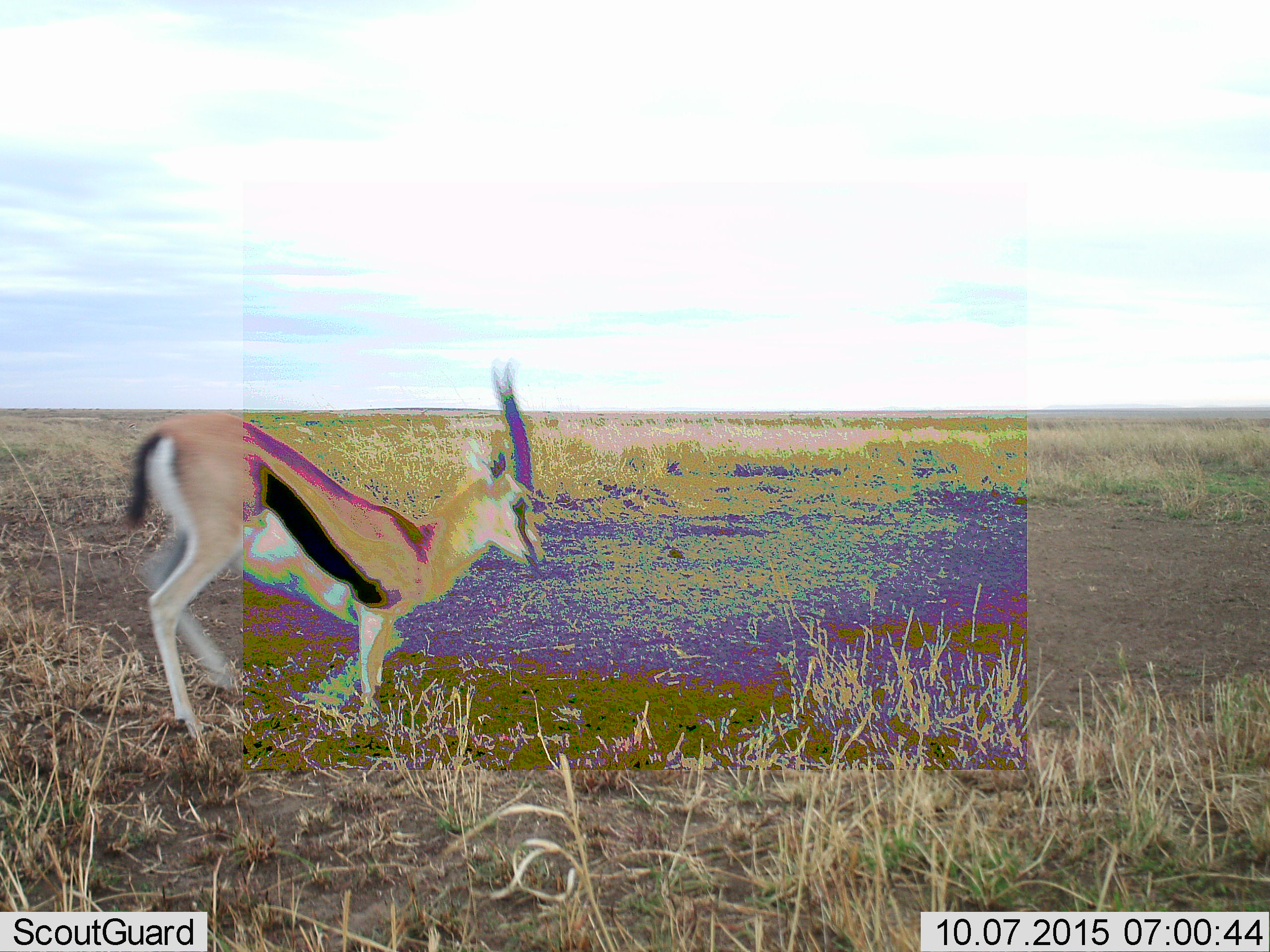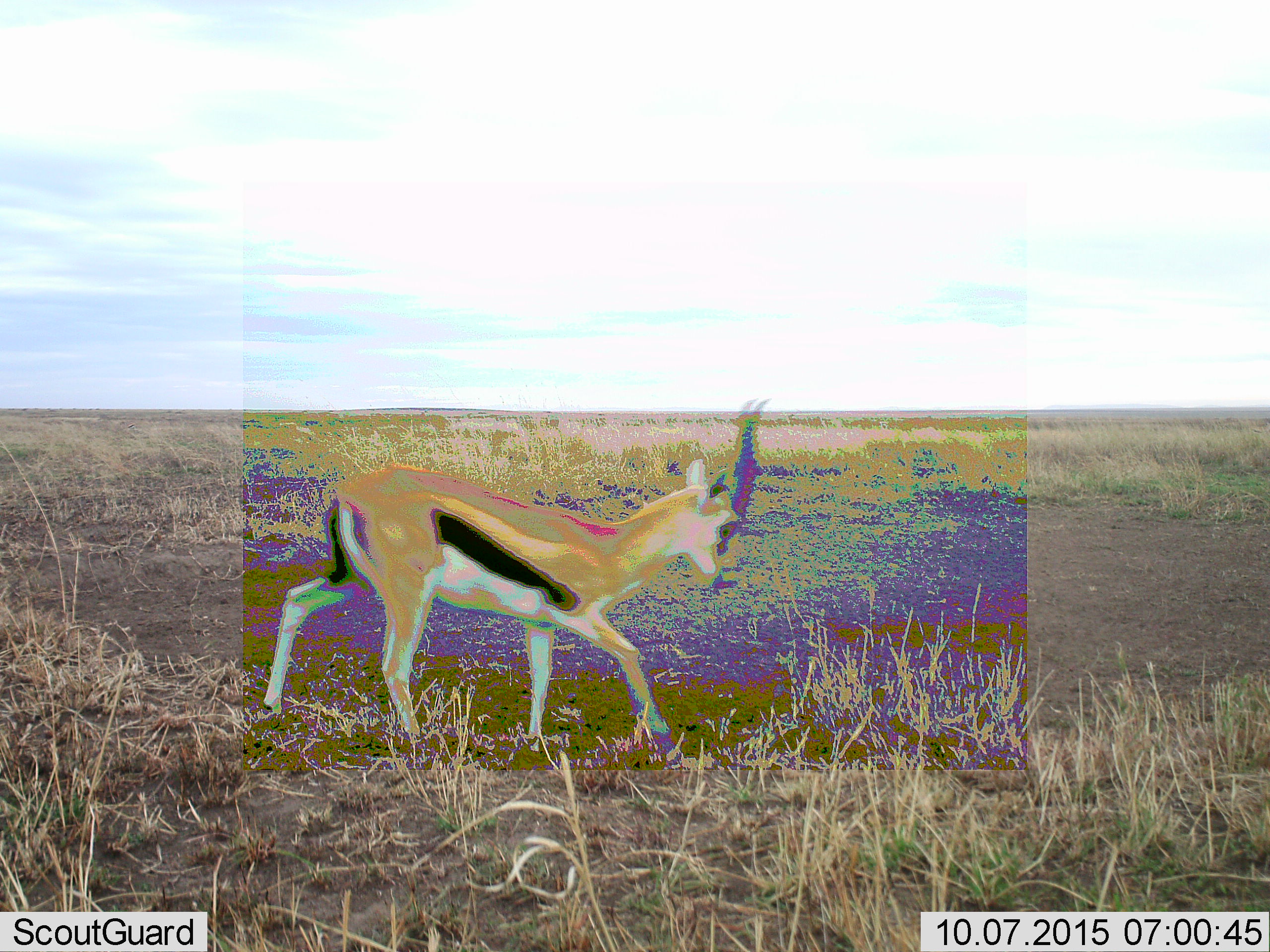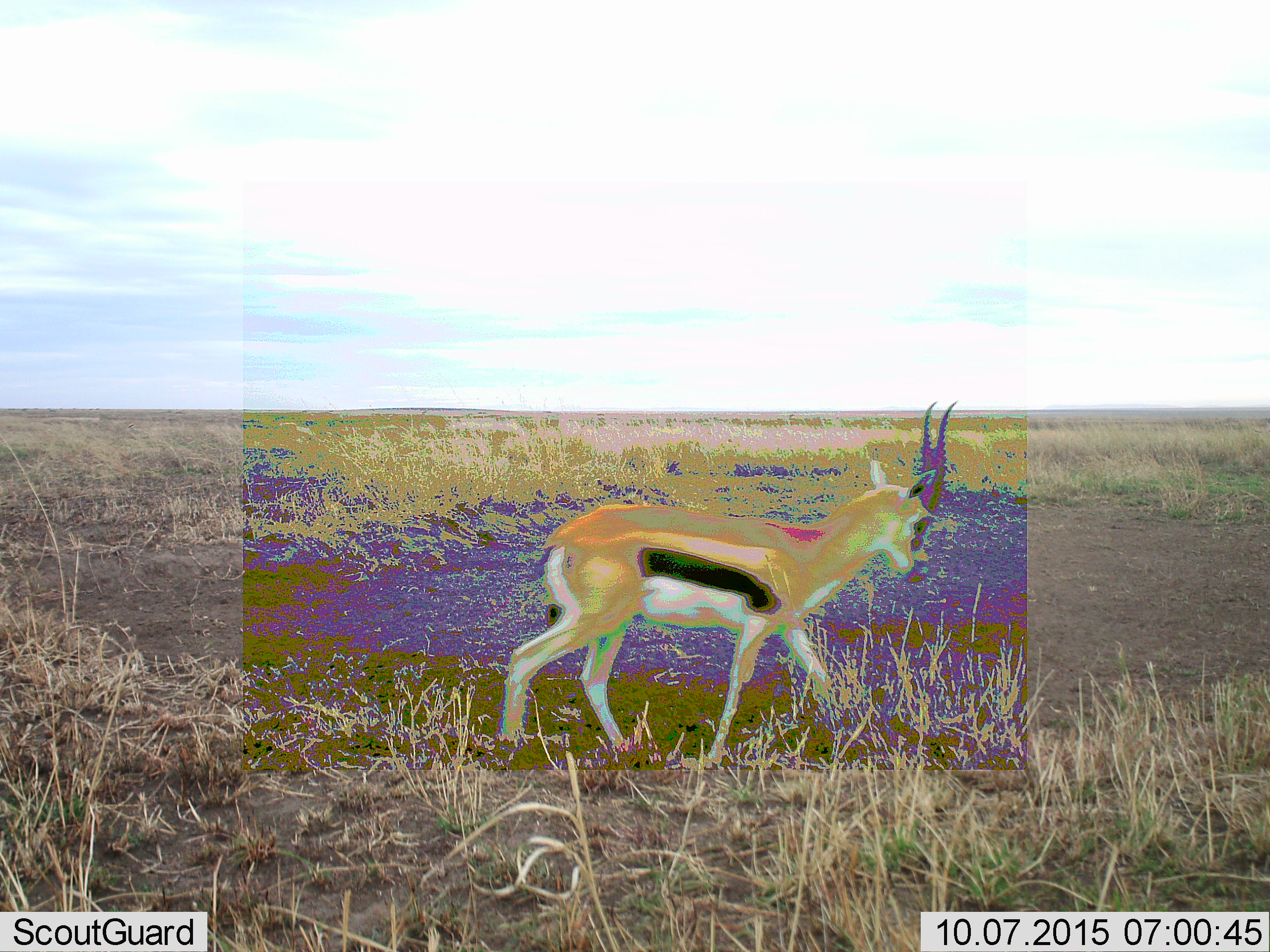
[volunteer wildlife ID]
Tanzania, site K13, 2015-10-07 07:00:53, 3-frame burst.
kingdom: Animalia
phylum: Chordata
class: Mammalia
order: Artiodactyla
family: Bovidae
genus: Eudorcas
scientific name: Eudorcas thomsonii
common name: thomson's gazelle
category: gazellethomsons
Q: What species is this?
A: Gazellethomsons (thomson's gazelle) (Eudorcas thomsonii).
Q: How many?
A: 1.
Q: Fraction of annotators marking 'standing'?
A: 0%.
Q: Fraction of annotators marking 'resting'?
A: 0%.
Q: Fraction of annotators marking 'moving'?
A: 100%.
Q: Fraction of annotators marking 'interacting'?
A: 0%.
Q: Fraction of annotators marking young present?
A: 0%.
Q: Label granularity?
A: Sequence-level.